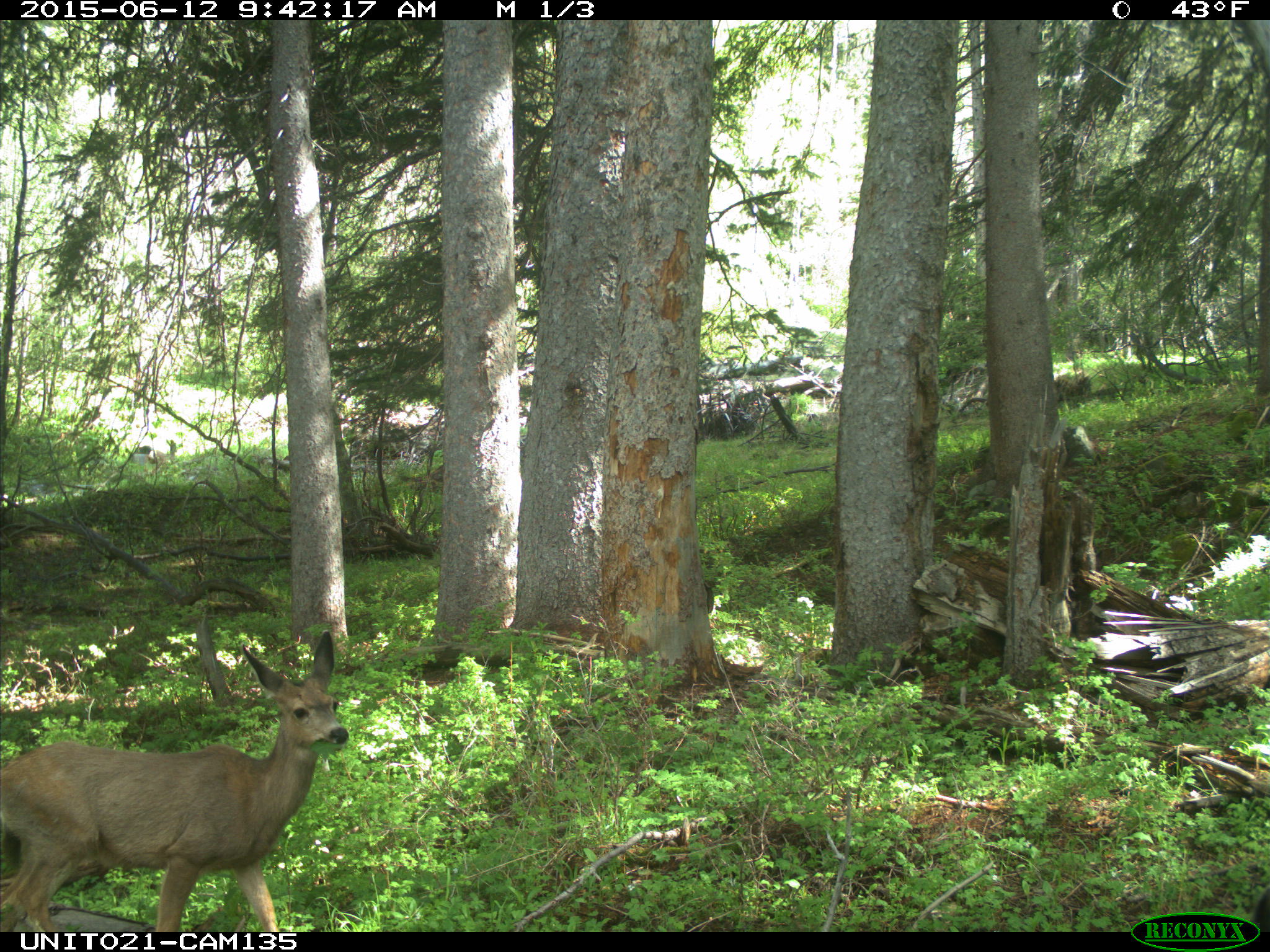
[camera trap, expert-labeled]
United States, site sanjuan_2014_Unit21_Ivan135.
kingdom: Animalia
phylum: Chordata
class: Mammalia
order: Artiodactyla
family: Cervidae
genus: Odocoileus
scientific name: Odocoileus hemionus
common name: mule deer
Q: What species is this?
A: Odocoileus hemionus (mule deer).